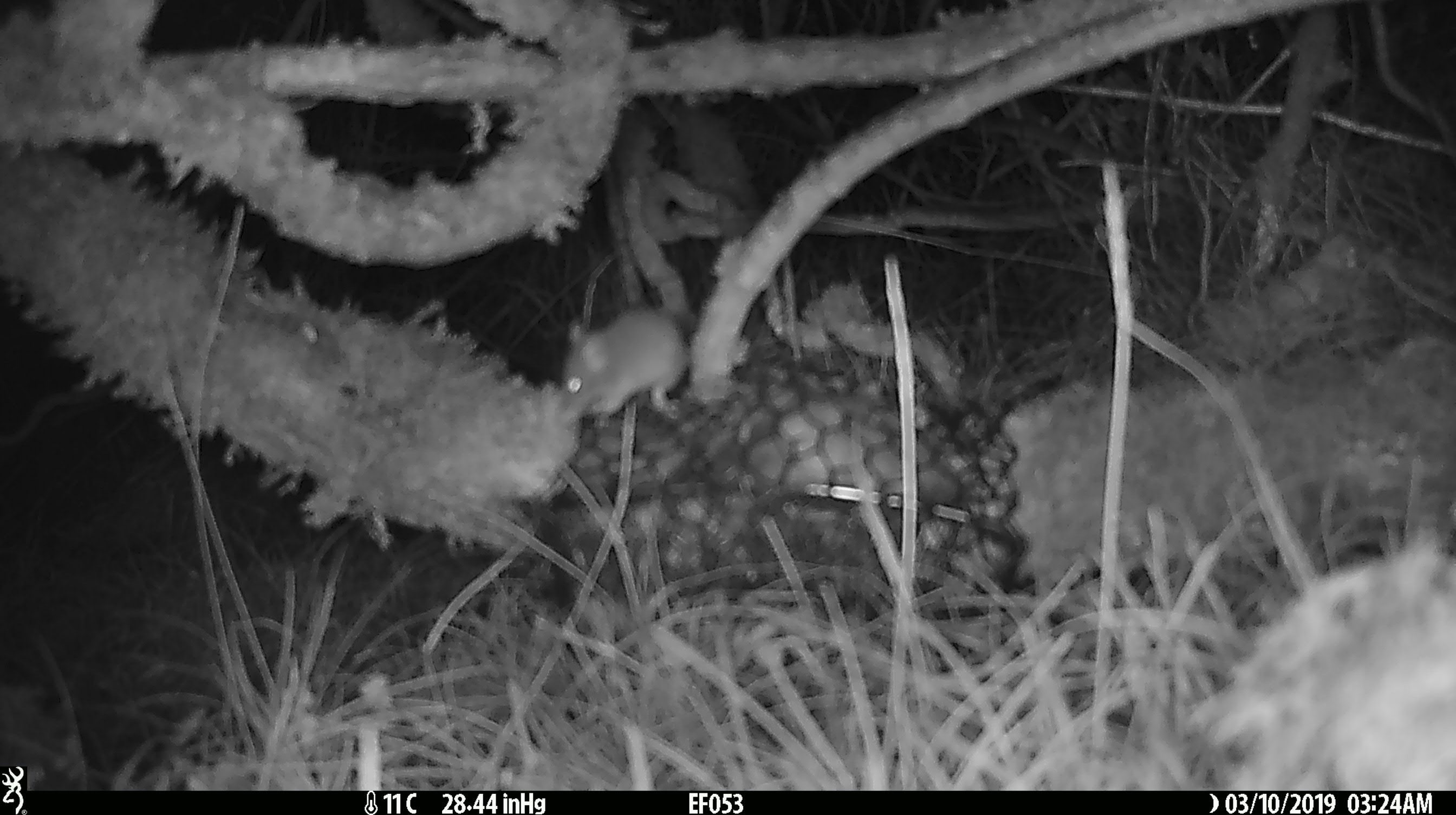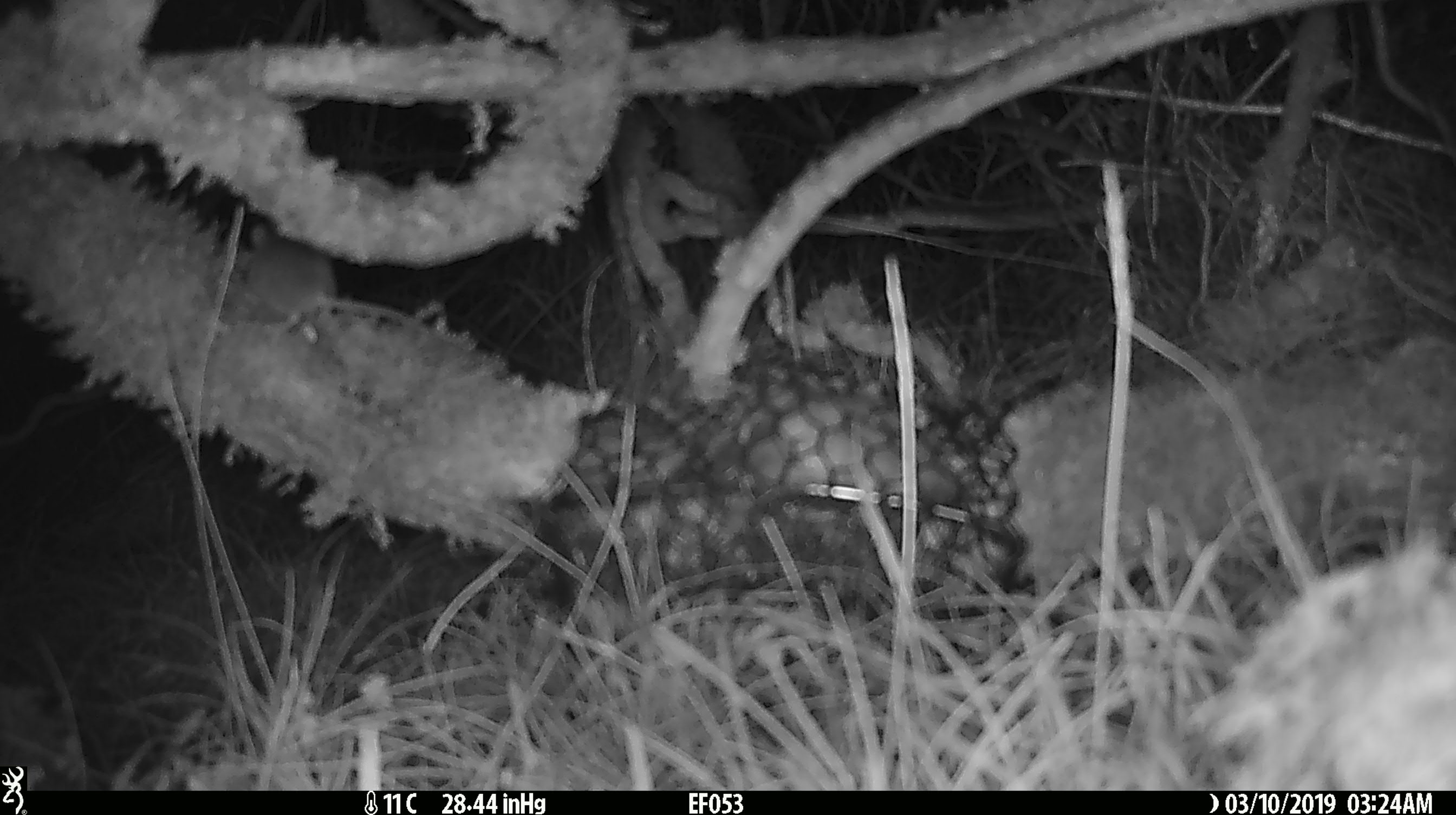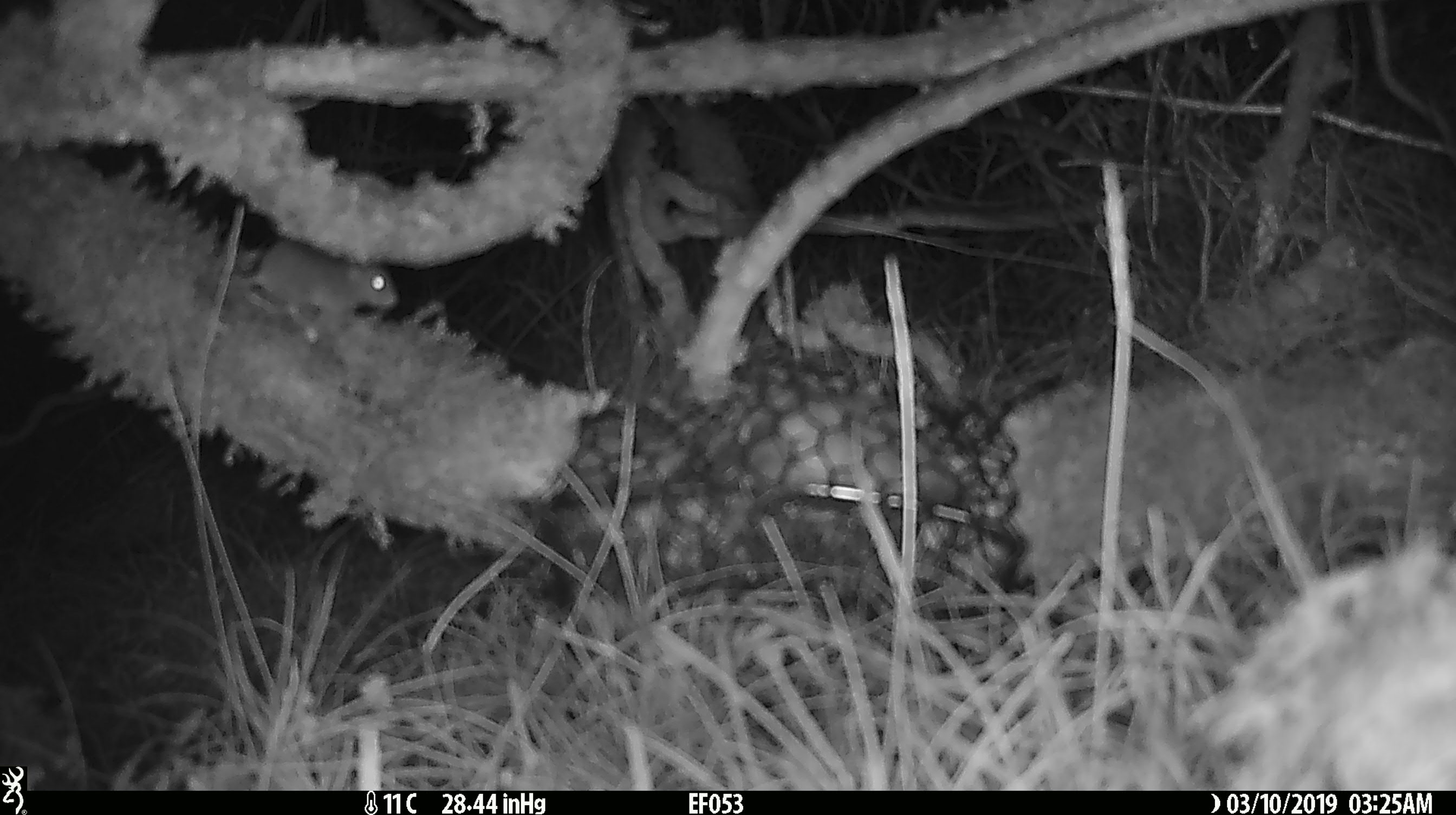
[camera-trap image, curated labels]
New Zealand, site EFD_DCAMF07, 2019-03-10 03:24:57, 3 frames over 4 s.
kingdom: Animalia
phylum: Chordata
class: Mammalia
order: Rodentia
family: Muridae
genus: Mus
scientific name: Mus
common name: mouse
Mouse (Mus).